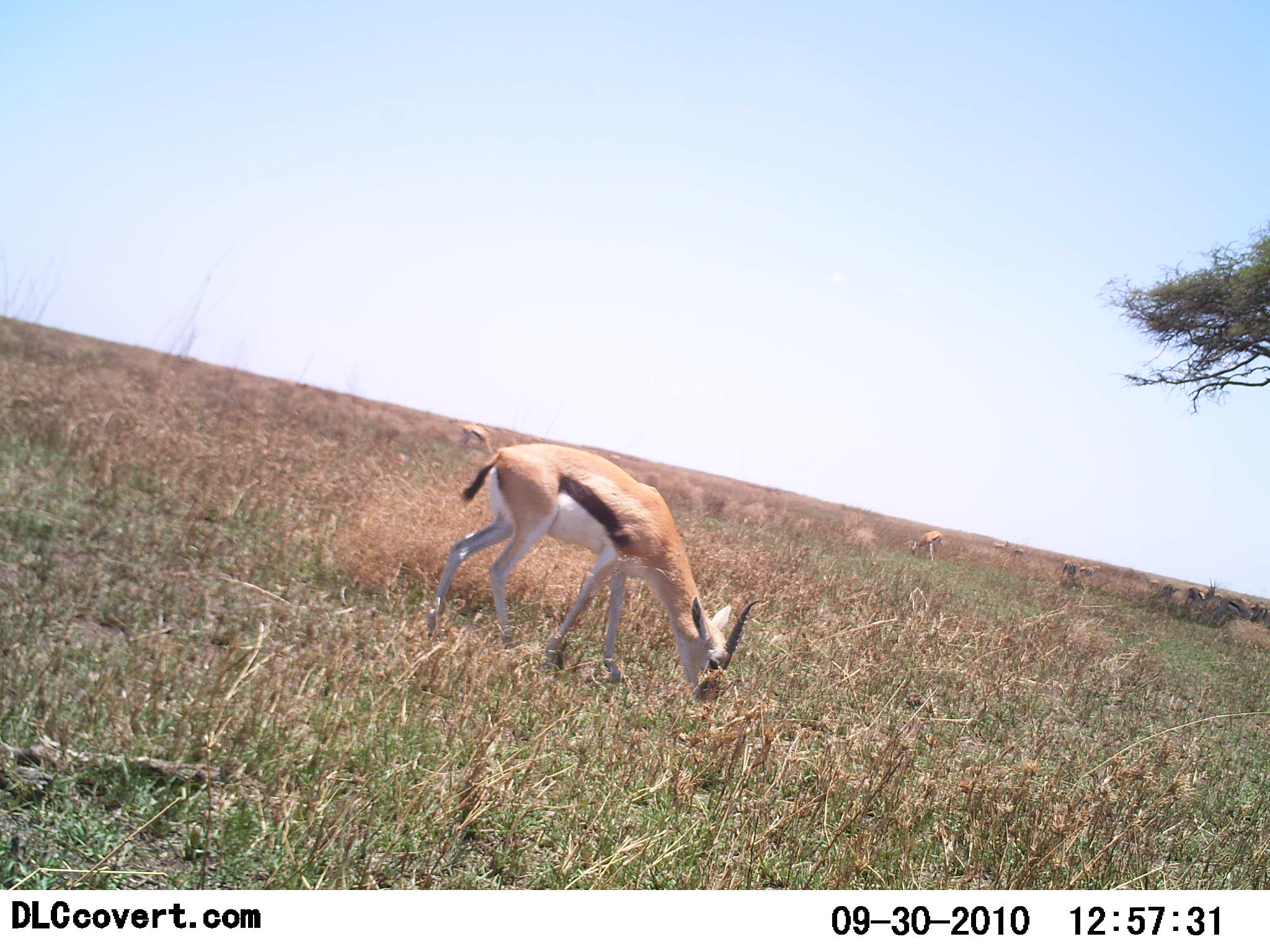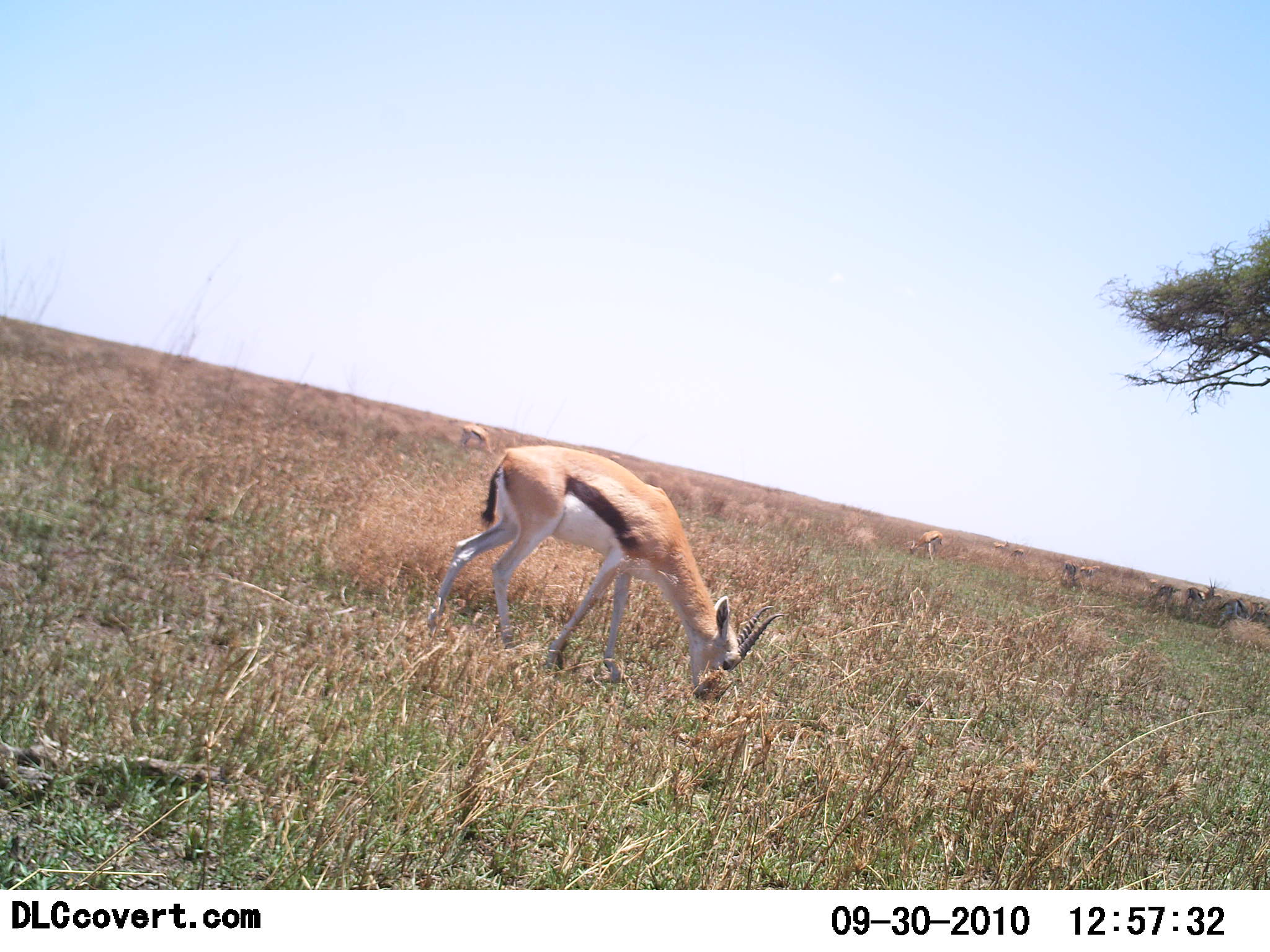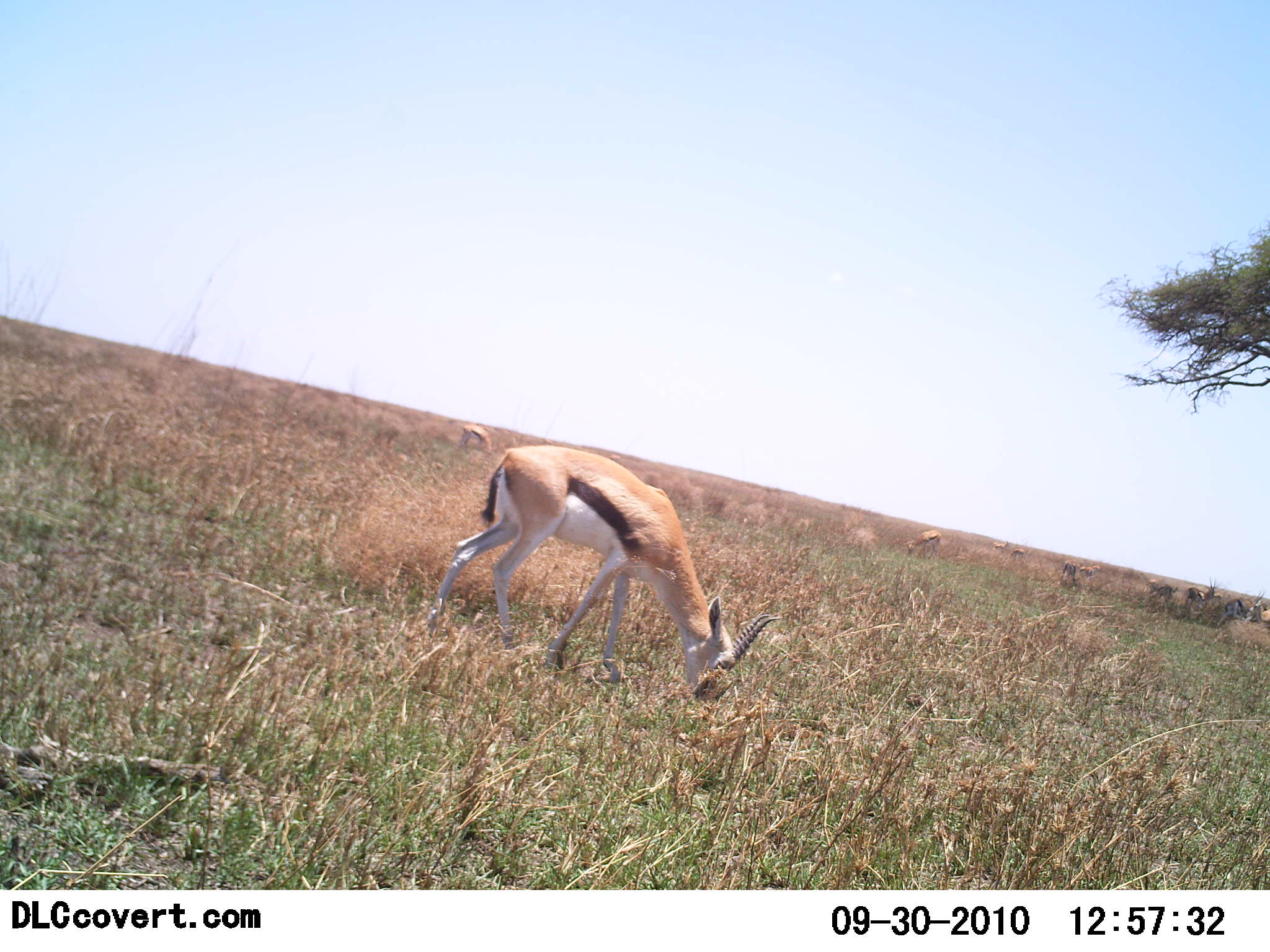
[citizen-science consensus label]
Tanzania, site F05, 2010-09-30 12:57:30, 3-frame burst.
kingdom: Animalia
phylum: Chordata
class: Mammalia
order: Artiodactyla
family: Bovidae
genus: Eudorcas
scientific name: Eudorcas thomsonii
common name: thomson's gazelle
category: gazellethomsons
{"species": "gazellethomsons (thomson's gazelle) (Eudorcas thomsonii)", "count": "1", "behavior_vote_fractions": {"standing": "20%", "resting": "0%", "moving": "7%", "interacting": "0%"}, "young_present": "0%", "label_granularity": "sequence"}